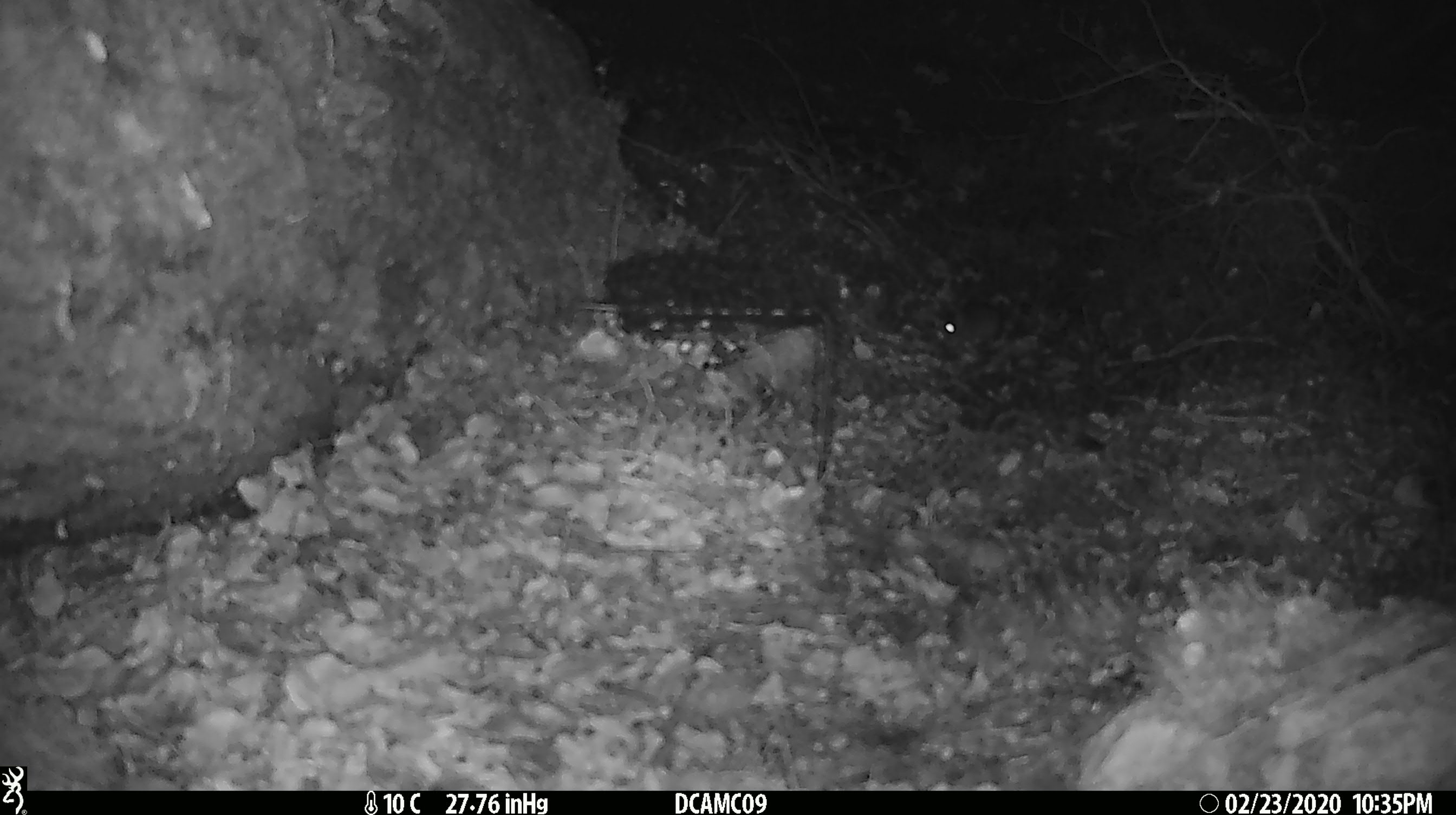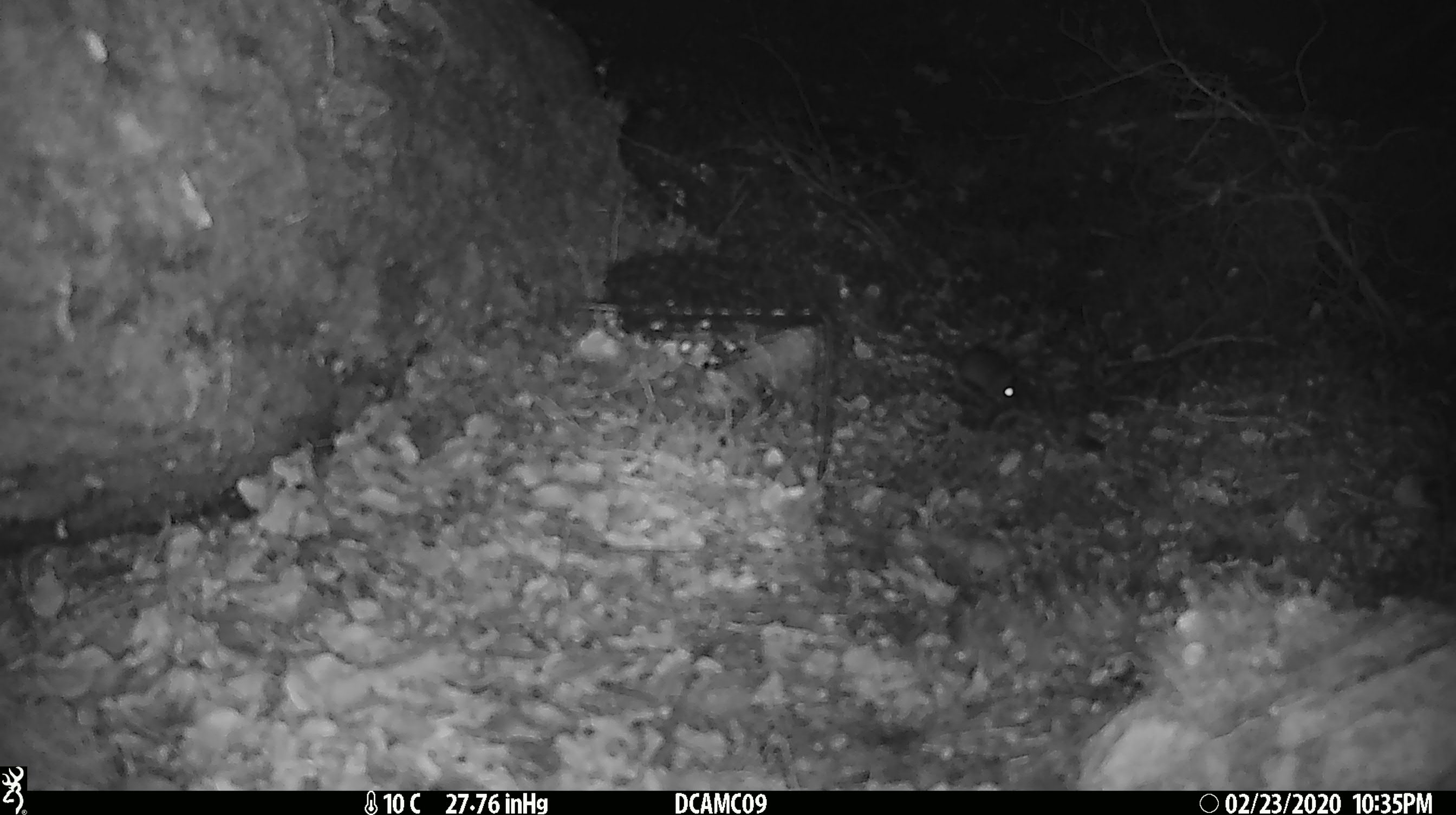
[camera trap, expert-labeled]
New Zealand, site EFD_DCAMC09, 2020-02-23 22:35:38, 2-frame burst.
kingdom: Animalia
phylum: Chordata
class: Mammalia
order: Rodentia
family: Muridae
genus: Mus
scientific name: Mus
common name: mouse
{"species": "mouse (Mus)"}